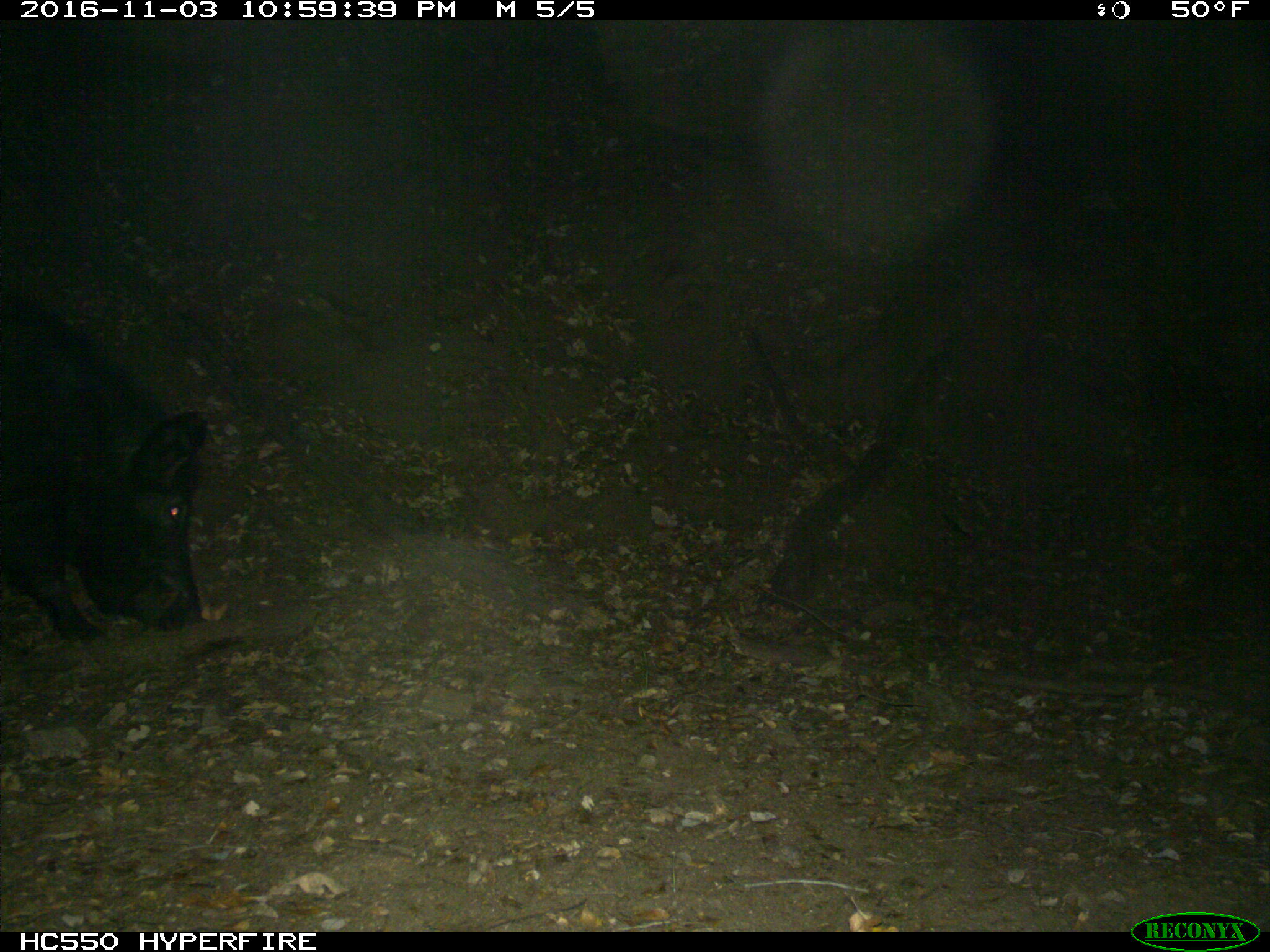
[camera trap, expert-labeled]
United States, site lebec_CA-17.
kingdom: Animalia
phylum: Chordata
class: Mammalia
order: Artiodactyla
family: Suidae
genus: Sus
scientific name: Sus scrofa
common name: wild boar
Sus scrofa (wild boar).